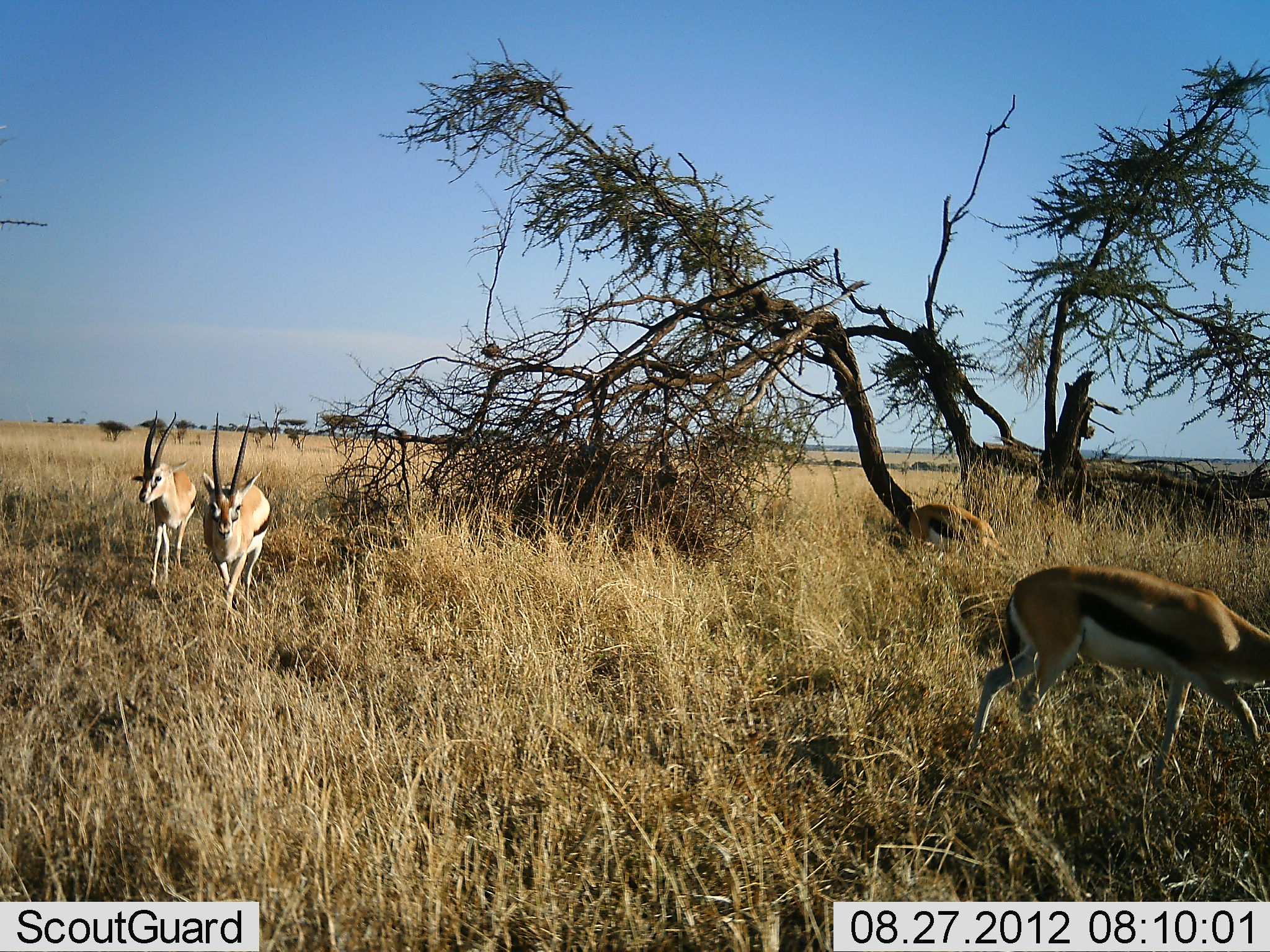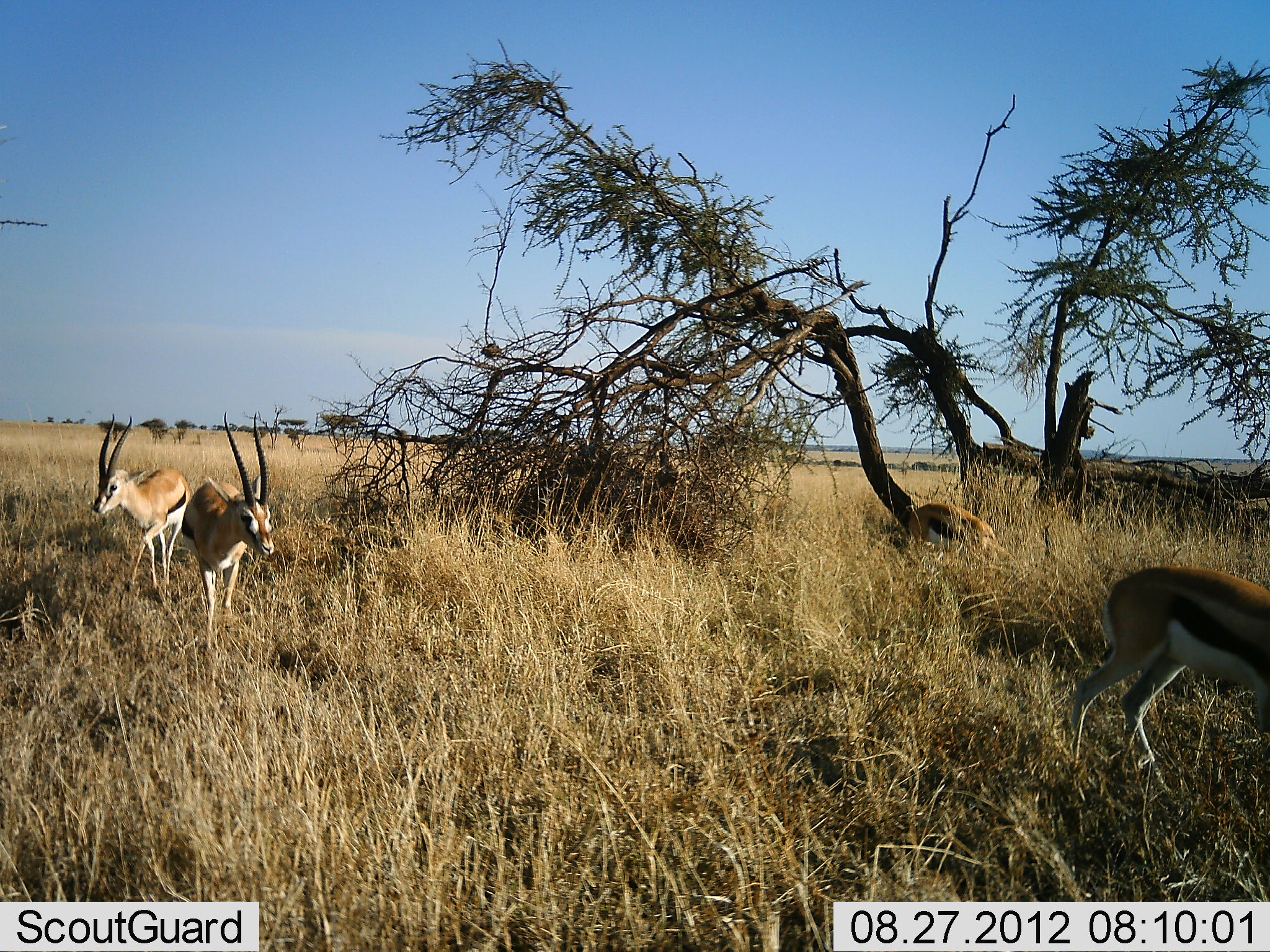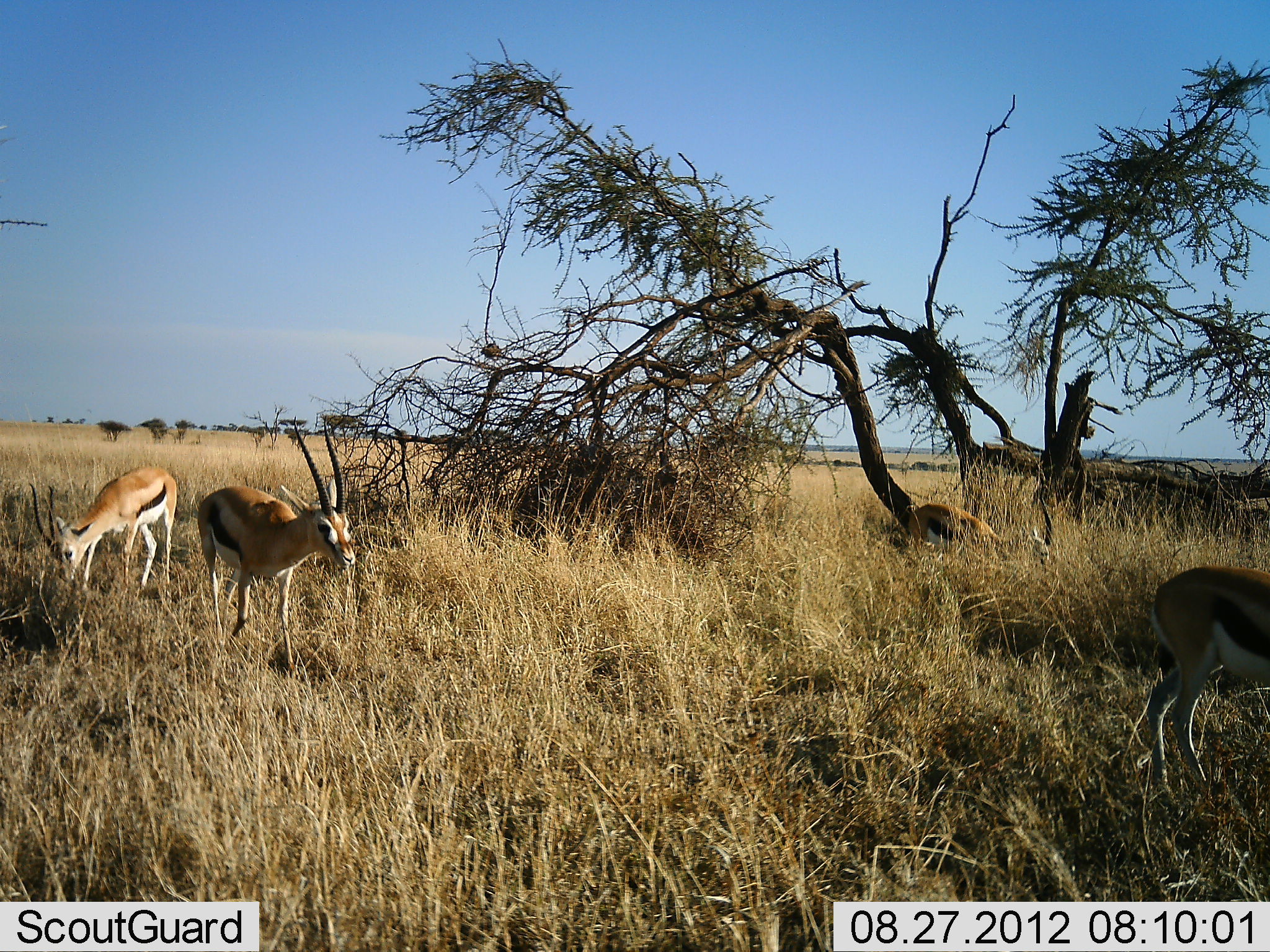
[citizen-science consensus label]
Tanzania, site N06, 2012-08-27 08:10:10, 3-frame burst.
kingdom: Animalia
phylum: Chordata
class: Mammalia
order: Artiodactyla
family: Bovidae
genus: Eudorcas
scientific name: Eudorcas thomsonii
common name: thomson's gazelle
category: gazellethomsons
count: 4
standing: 50%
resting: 0%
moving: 90%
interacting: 0%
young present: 0%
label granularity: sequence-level